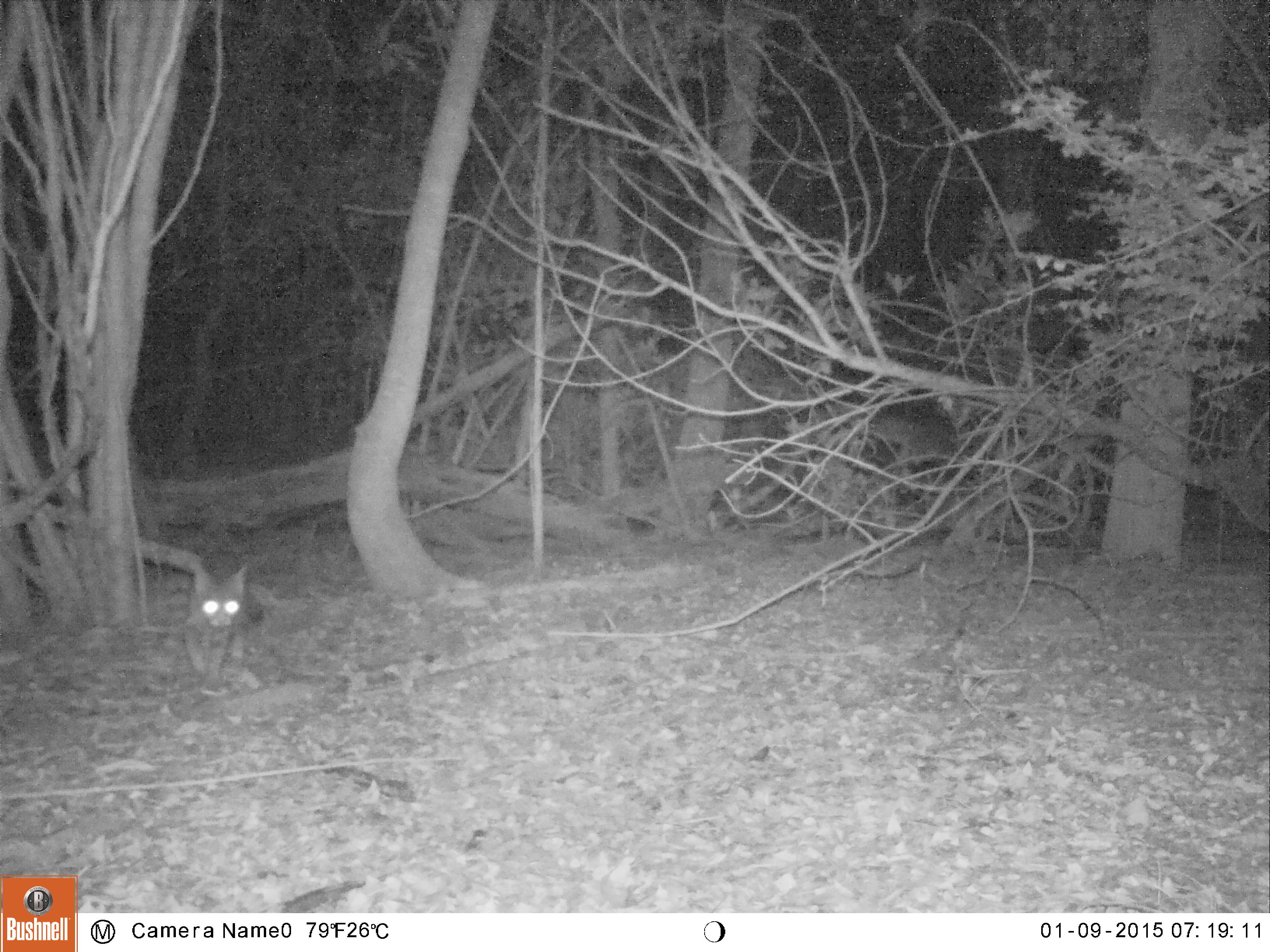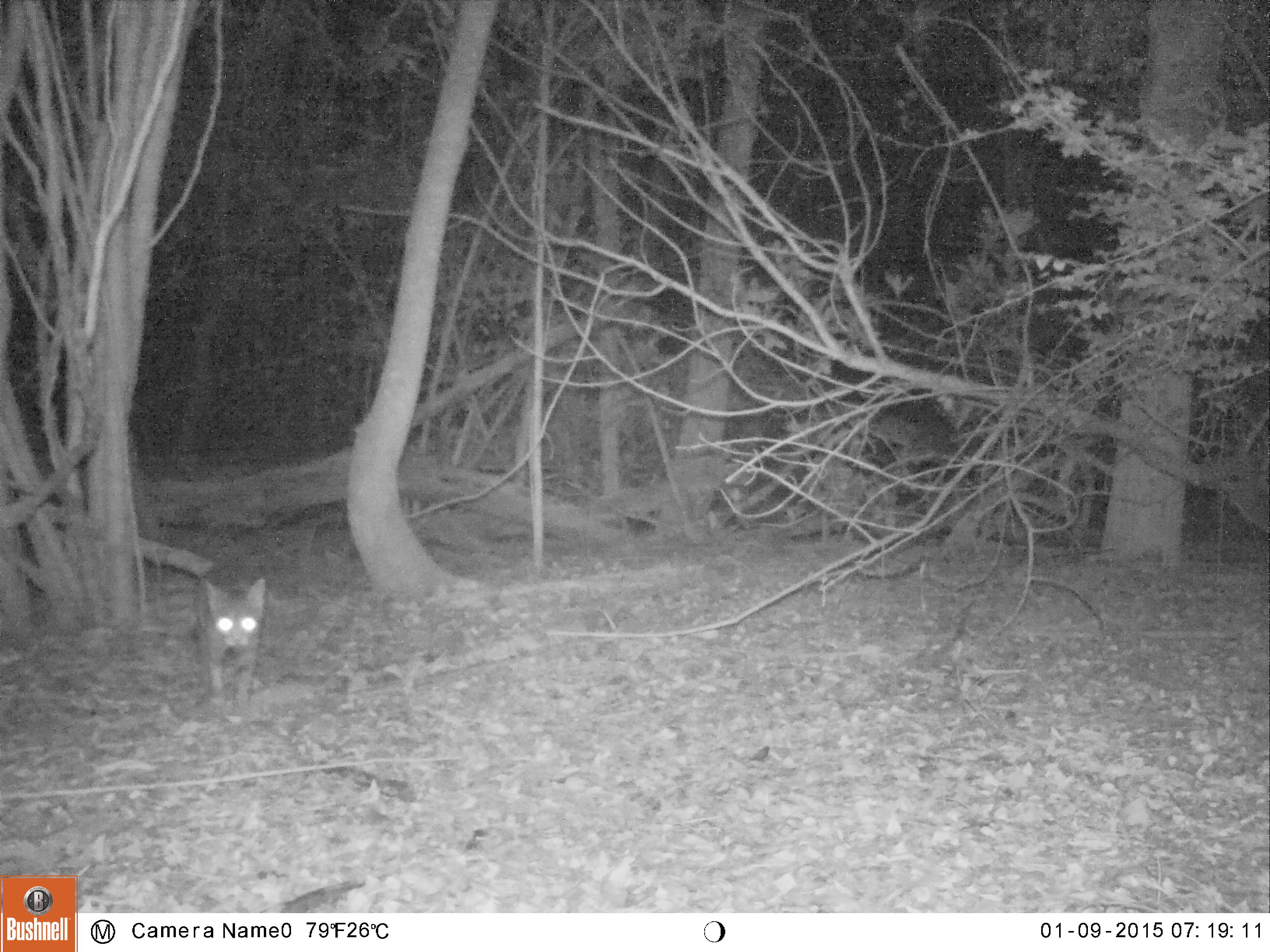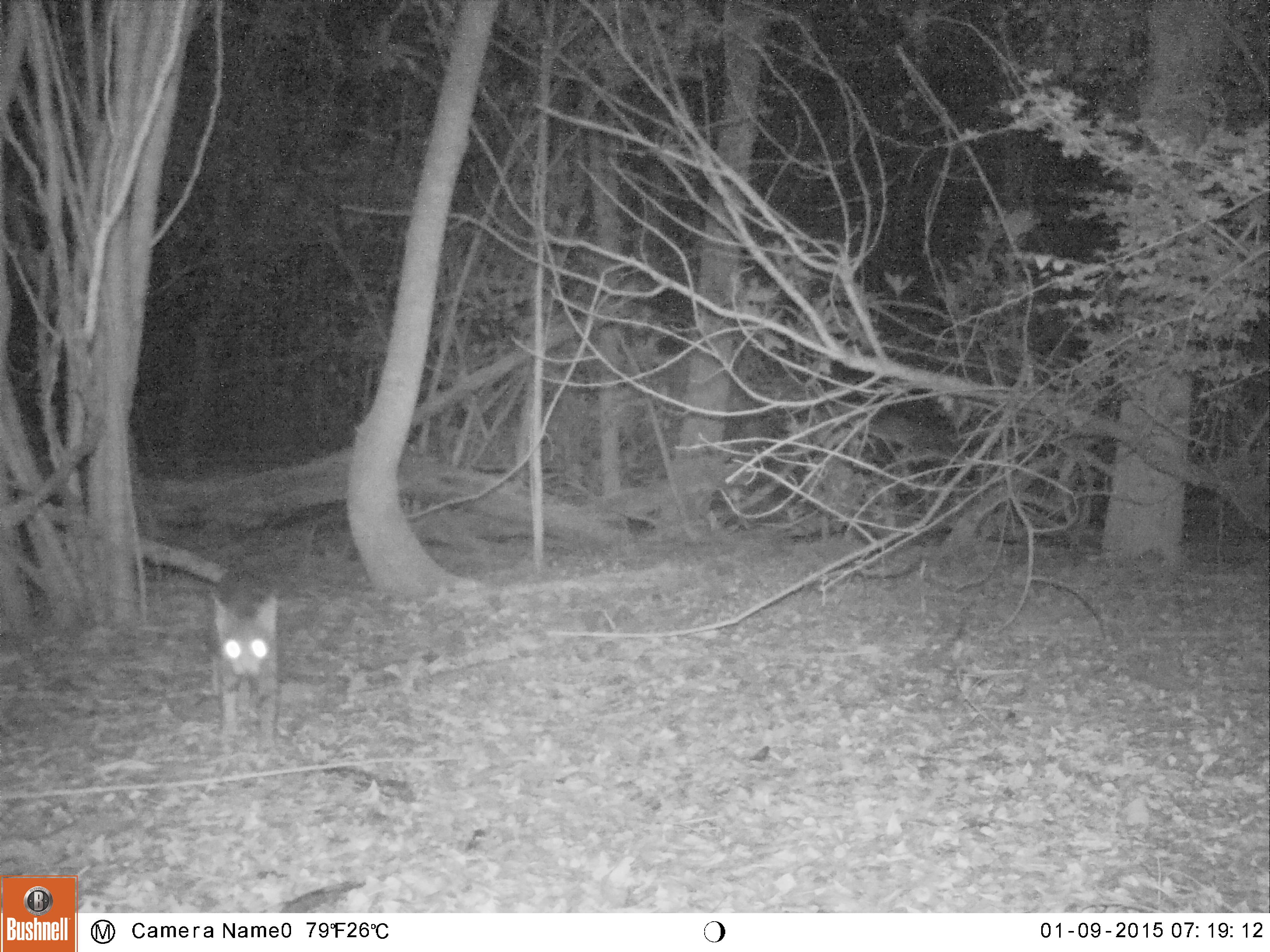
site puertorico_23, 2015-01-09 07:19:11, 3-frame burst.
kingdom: Animalia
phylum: Chordata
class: Mammalia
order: Carnivora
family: Felidae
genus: Felis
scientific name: Felis catus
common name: cat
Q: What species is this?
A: Cat (Felis catus).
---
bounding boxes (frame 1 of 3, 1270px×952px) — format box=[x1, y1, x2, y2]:
cat: box=[181, 557, 249, 688]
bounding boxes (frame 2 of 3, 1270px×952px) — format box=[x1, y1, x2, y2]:
cat: box=[196, 572, 264, 703]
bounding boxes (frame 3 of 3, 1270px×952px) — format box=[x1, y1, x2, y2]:
cat: box=[207, 542, 280, 752]